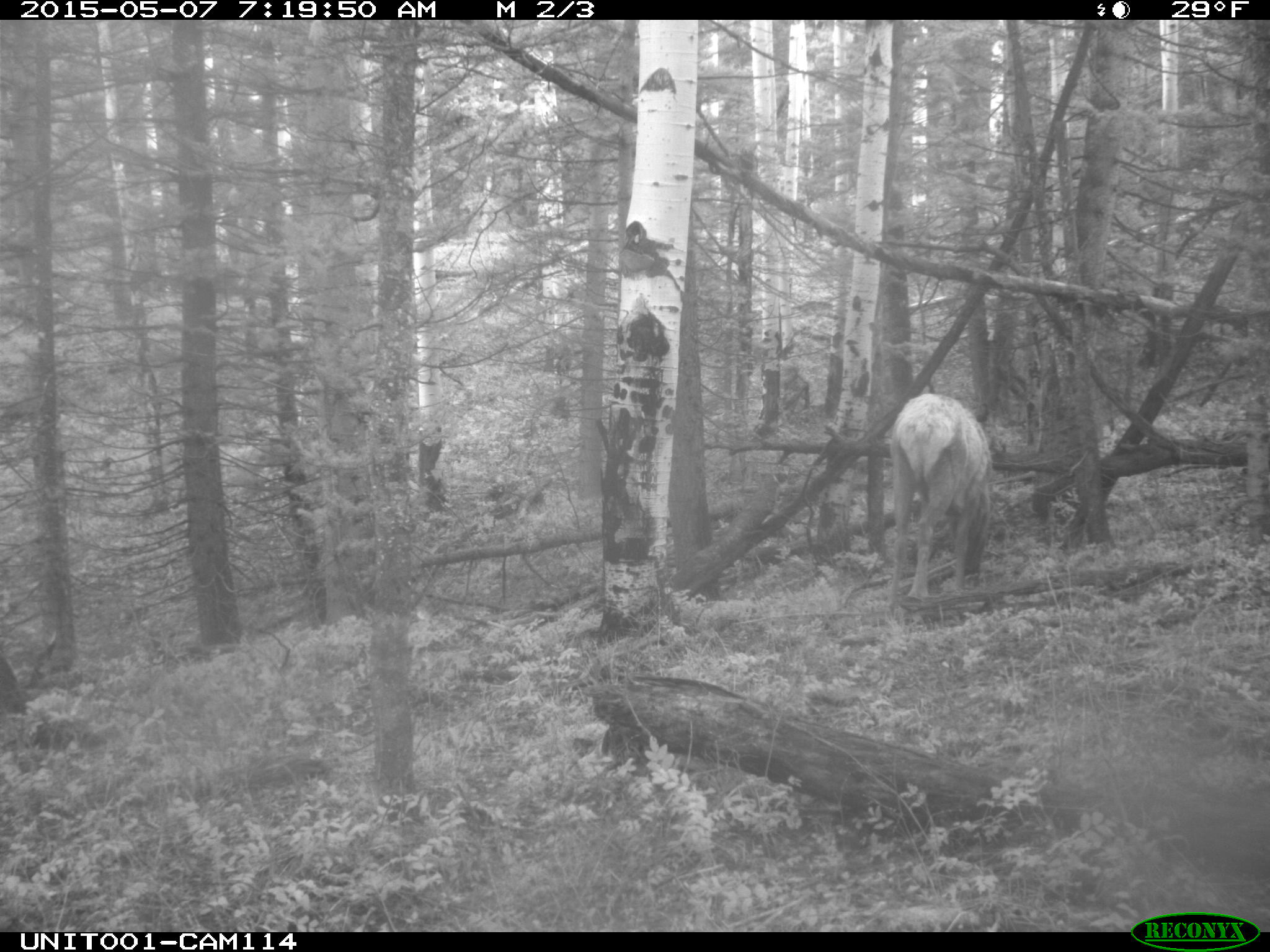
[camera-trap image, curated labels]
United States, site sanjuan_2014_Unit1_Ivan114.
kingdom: Animalia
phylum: Chordata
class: Mammalia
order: Artiodactyla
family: Cervidae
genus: Cervus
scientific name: Cervus elaphus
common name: red deer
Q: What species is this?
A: Cervus elaphus (red deer).